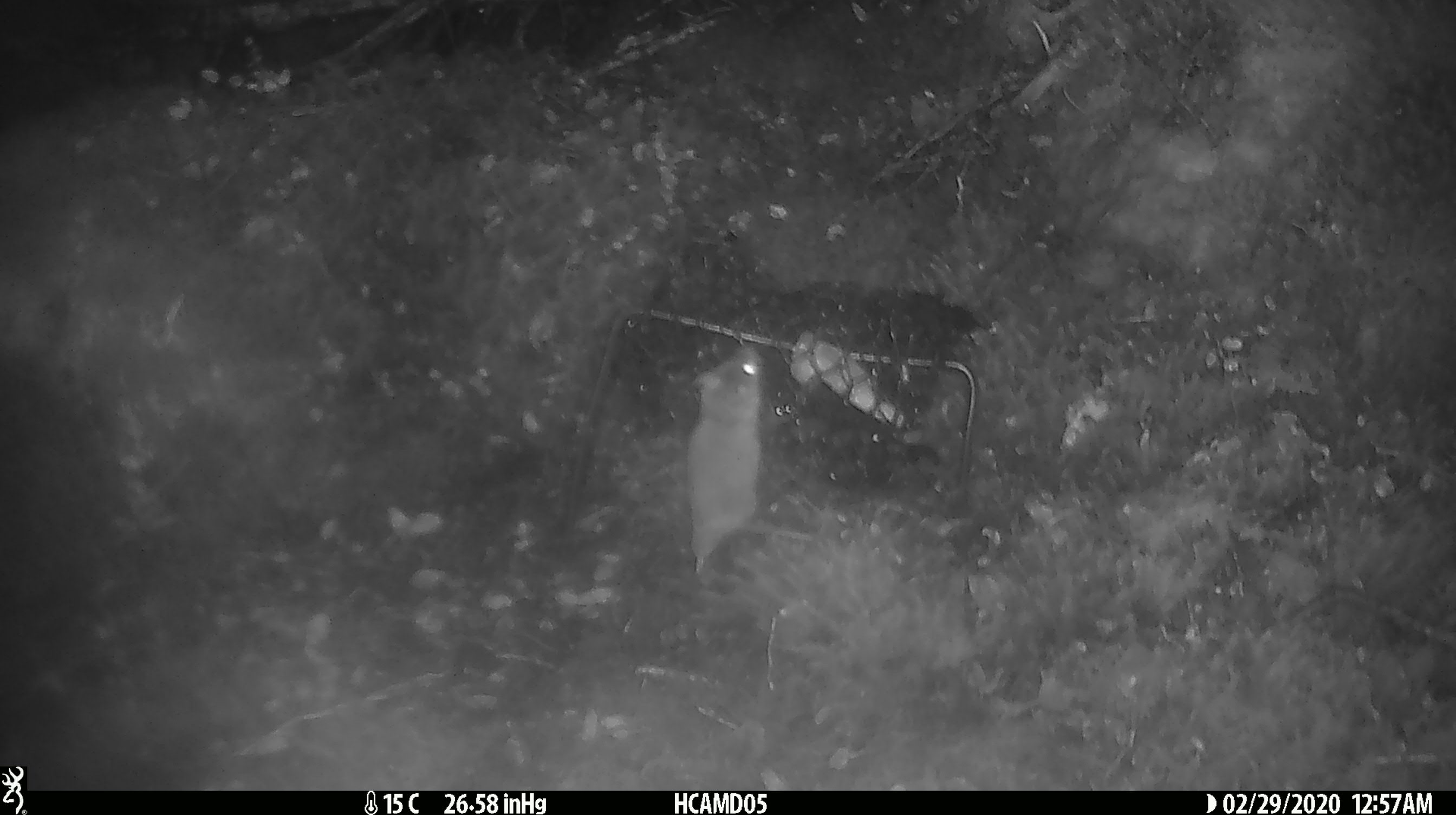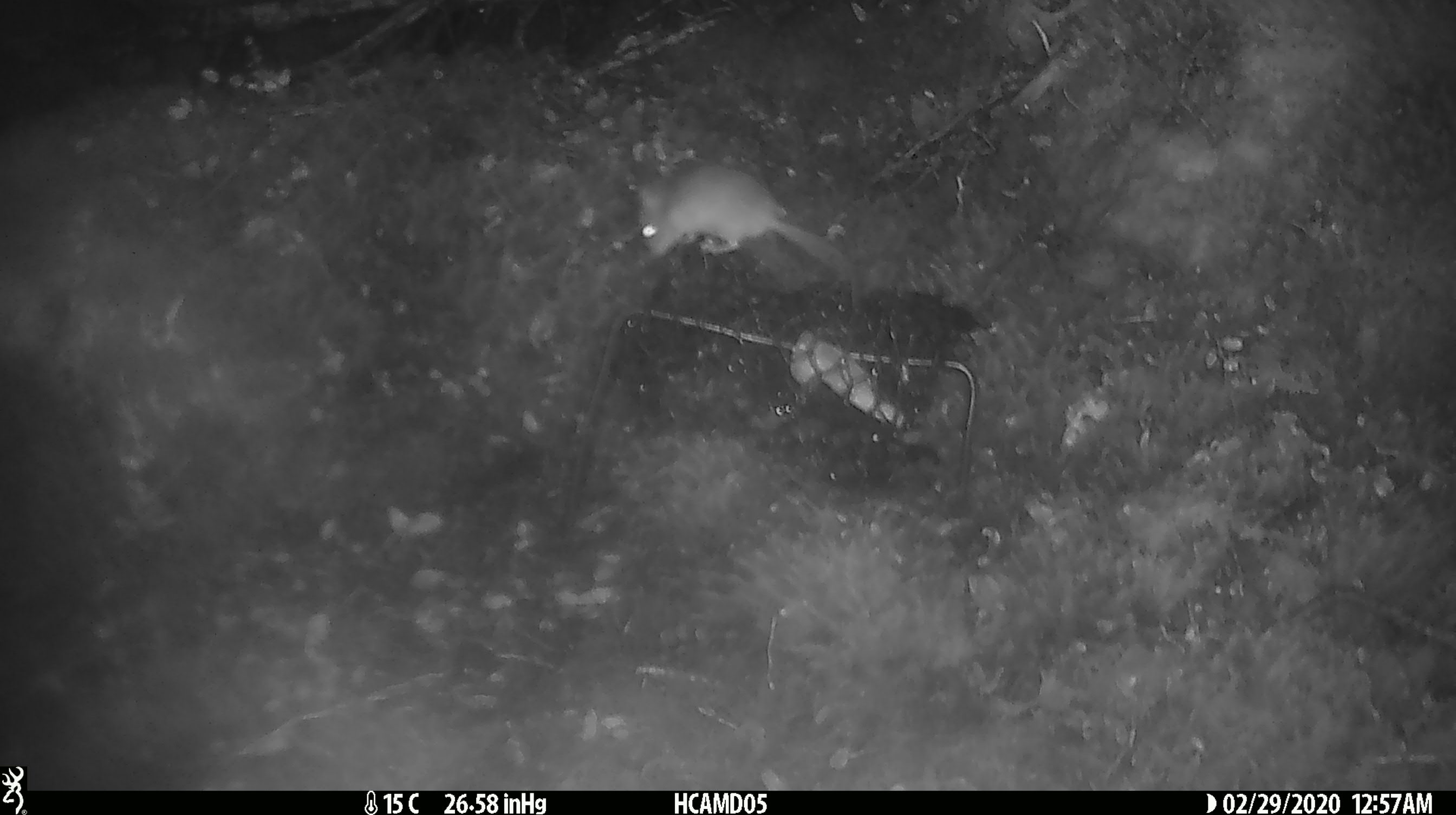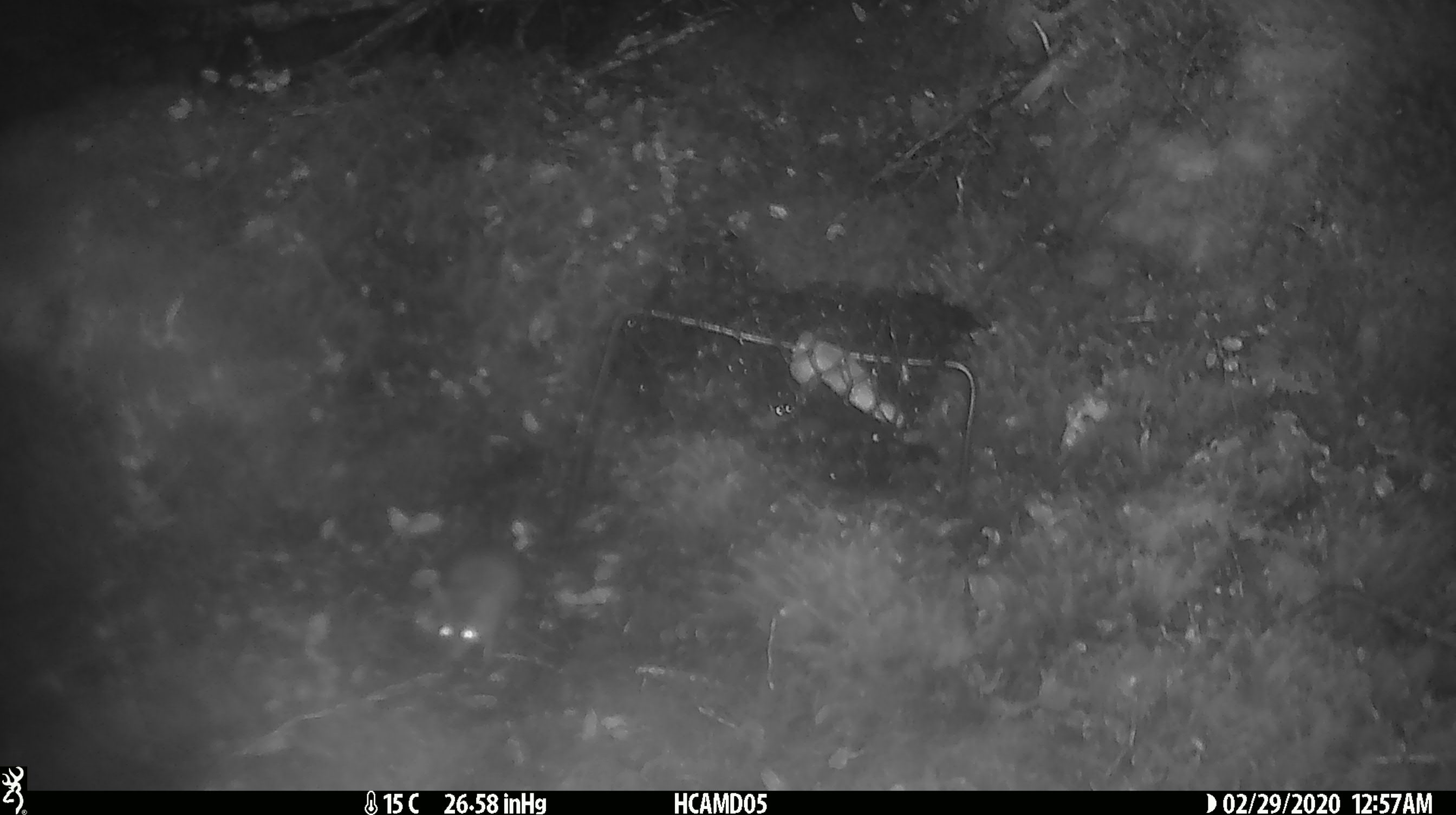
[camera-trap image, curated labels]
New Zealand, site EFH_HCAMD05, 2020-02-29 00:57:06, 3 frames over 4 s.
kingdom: Animalia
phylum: Chordata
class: Mammalia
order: Rodentia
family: Muridae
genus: Mus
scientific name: Mus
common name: mouse